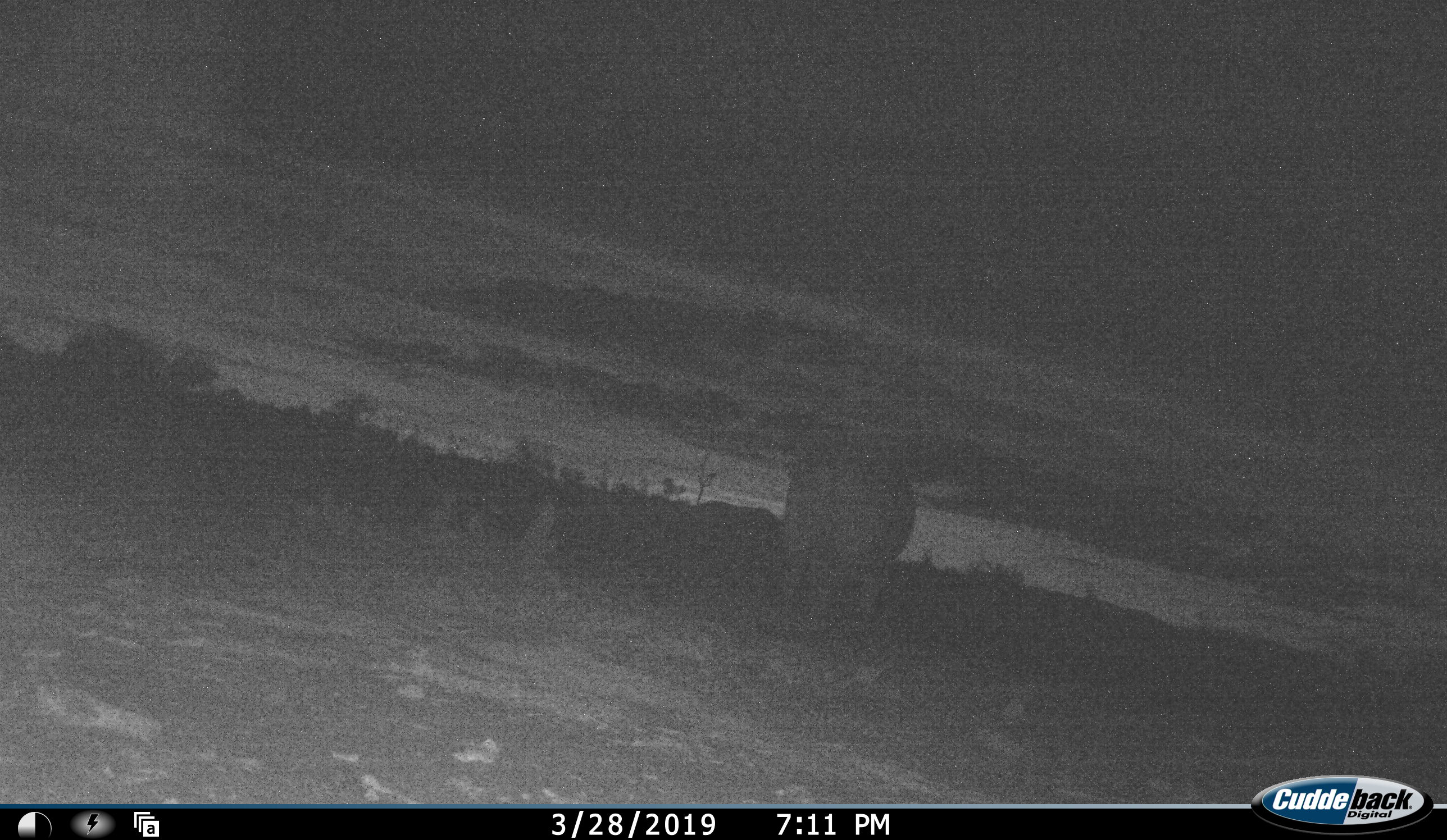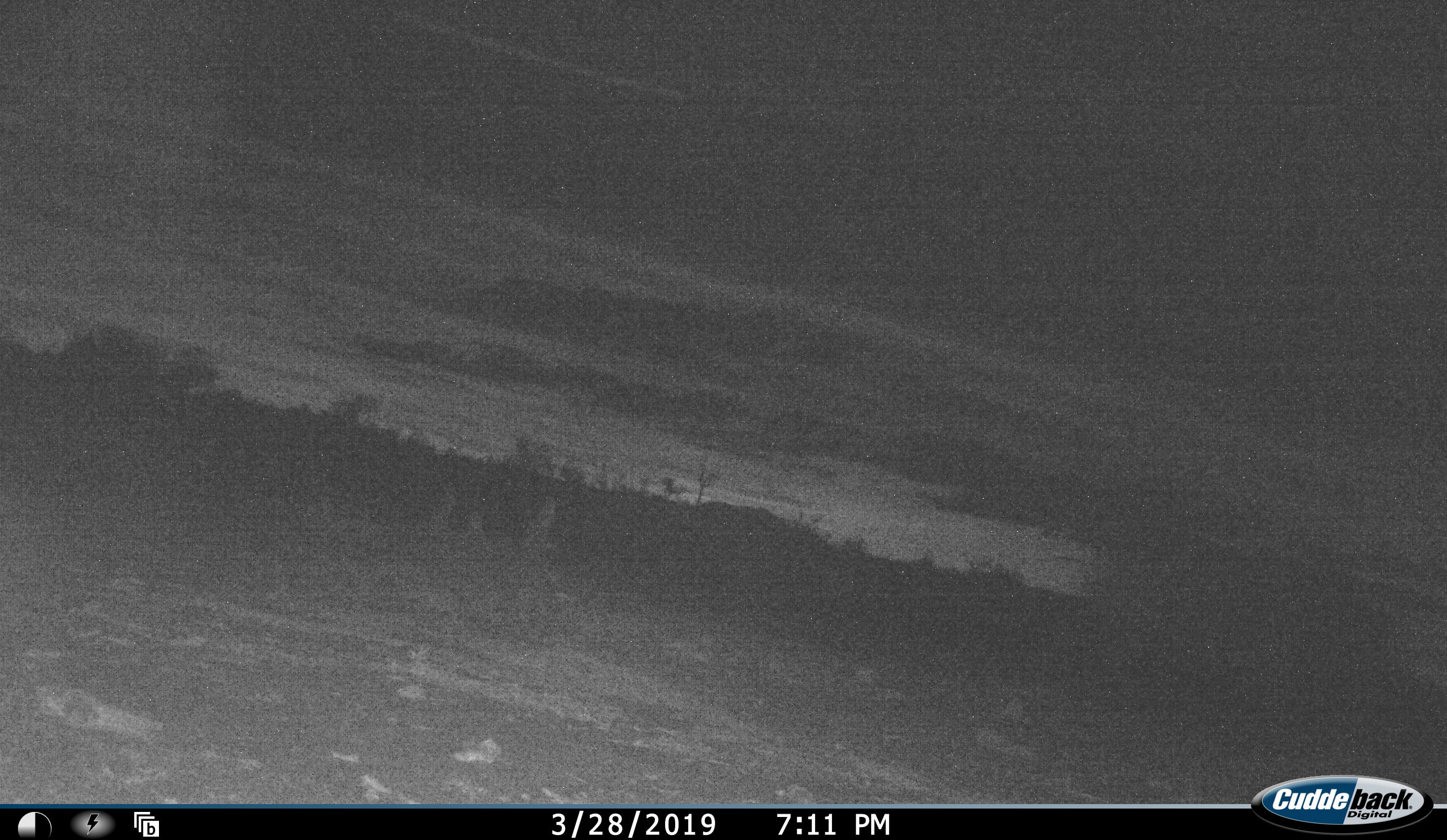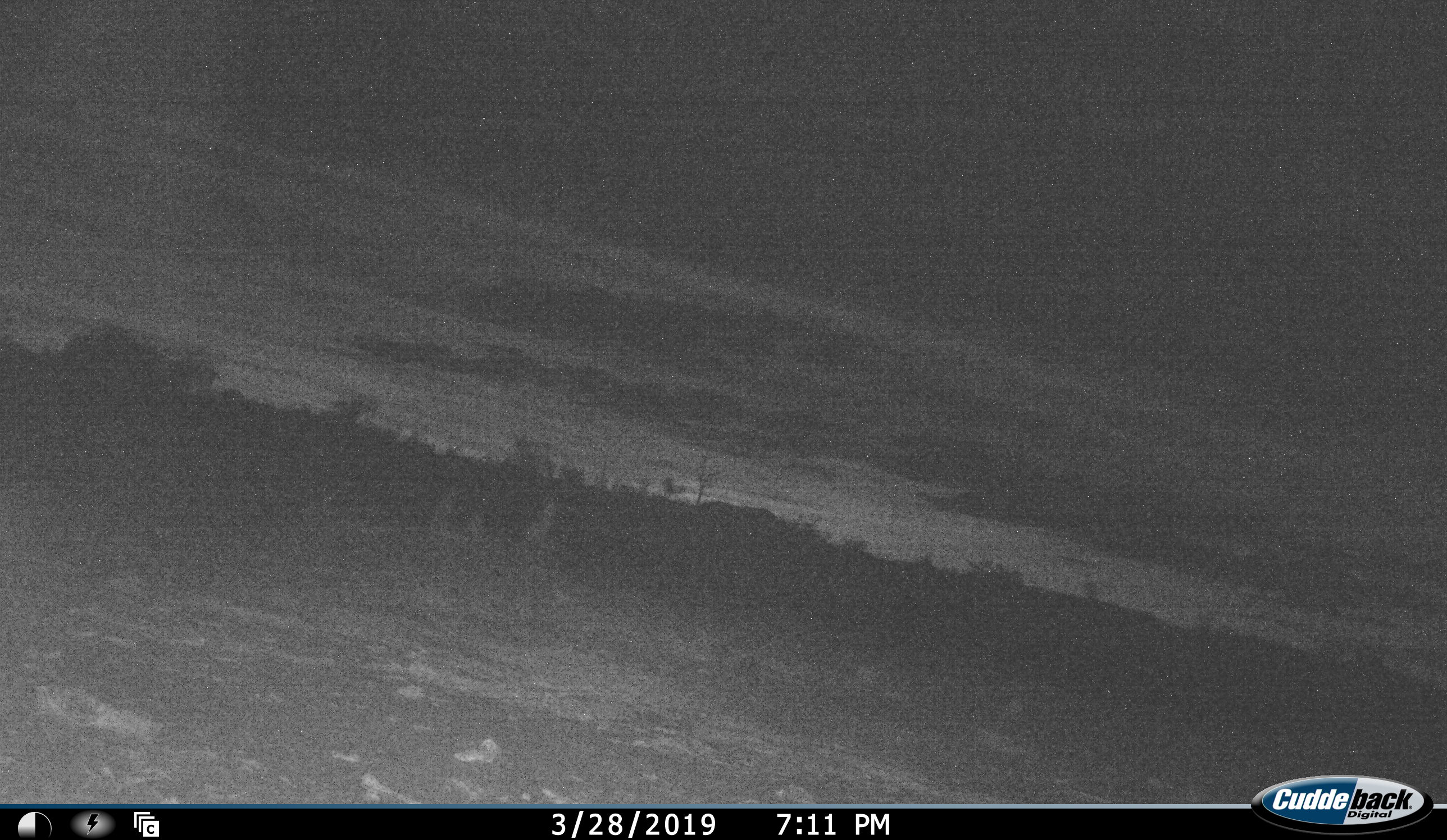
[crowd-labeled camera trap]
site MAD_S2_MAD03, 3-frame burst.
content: unidentified animal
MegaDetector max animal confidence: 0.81